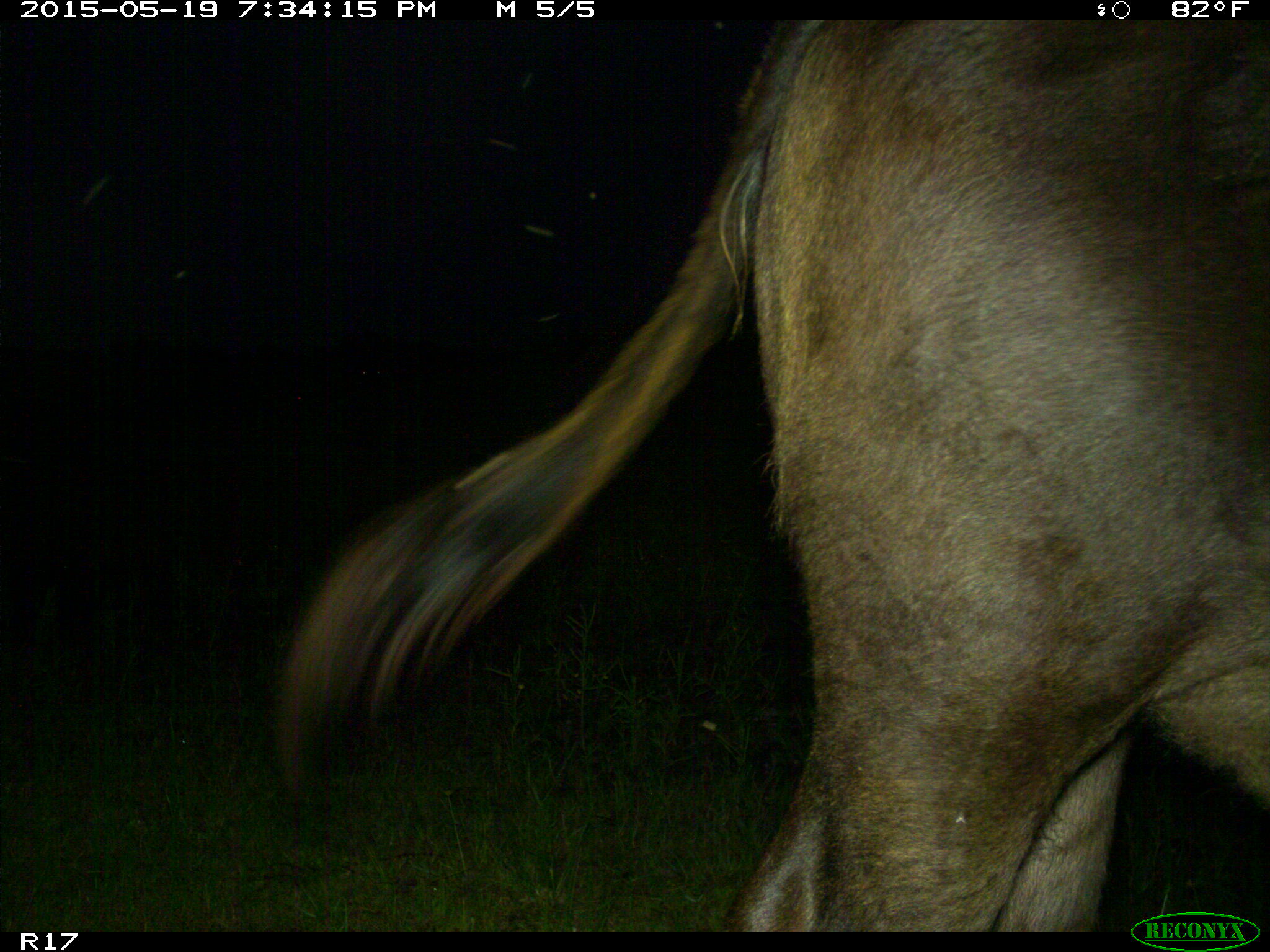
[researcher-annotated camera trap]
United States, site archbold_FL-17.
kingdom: Animalia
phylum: Chordata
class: Mammalia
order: Artiodactyla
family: Bovidae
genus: Bos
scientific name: Bos taurus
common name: domestic cow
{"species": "Bos taurus (domestic cow)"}